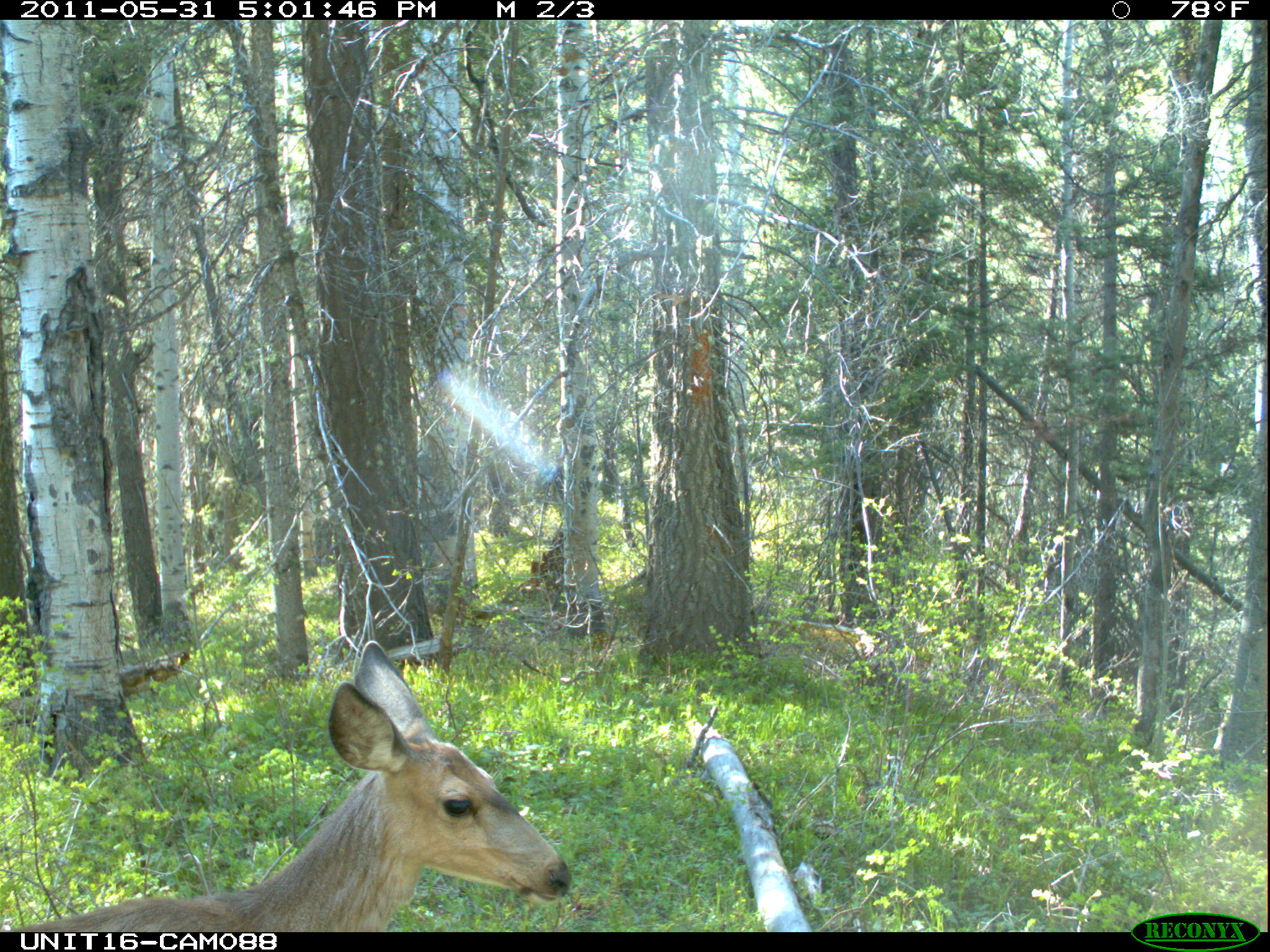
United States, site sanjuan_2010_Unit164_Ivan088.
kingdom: Animalia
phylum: Chordata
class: Mammalia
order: Artiodactyla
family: Cervidae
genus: Odocoileus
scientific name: Odocoileus hemionus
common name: mule deer